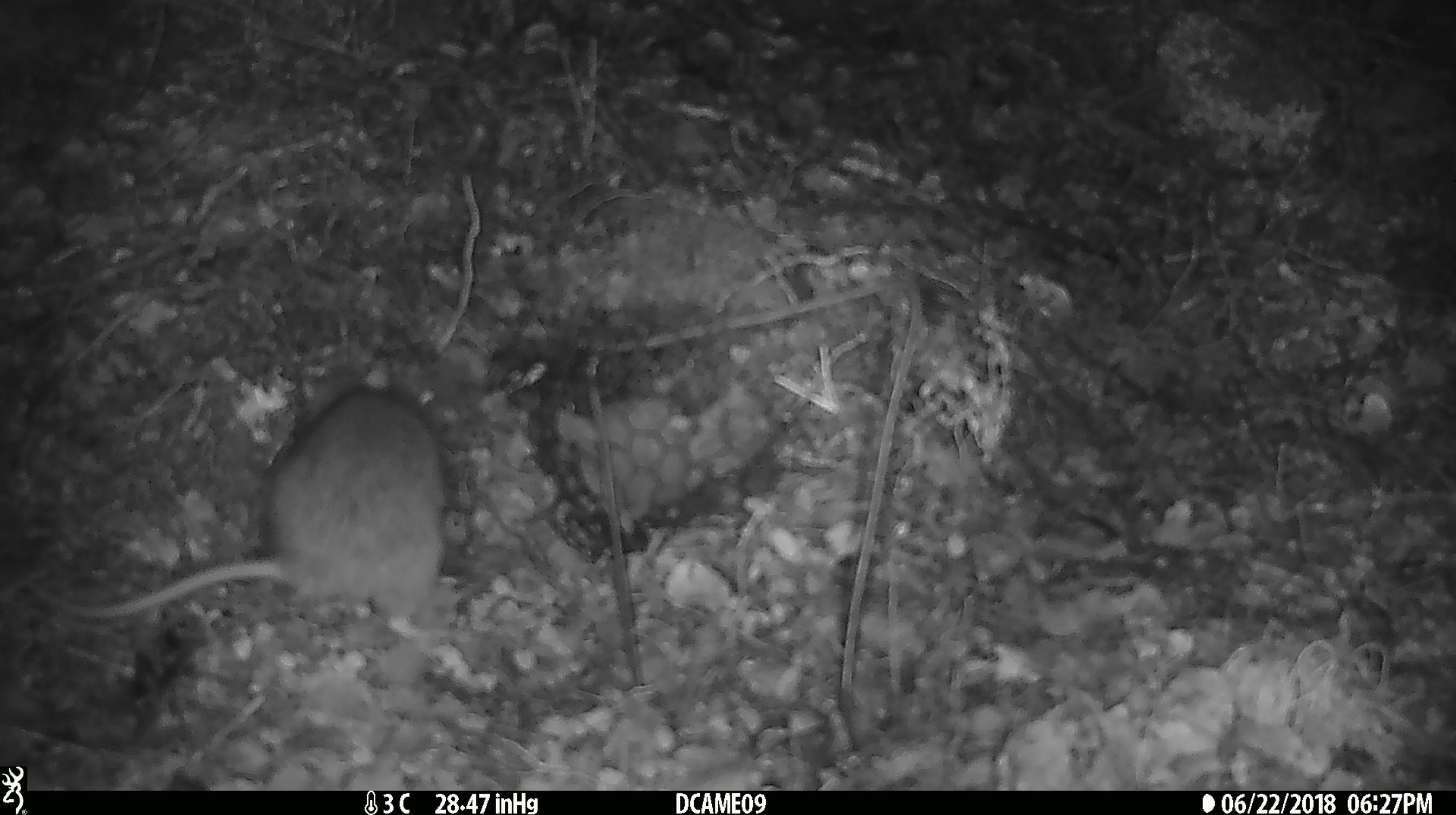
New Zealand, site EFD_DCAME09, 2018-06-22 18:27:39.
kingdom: Animalia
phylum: Chordata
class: Mammalia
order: Rodentia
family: Muridae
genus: Rattus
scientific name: Rattus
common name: rat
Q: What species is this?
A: Rat (Rattus).